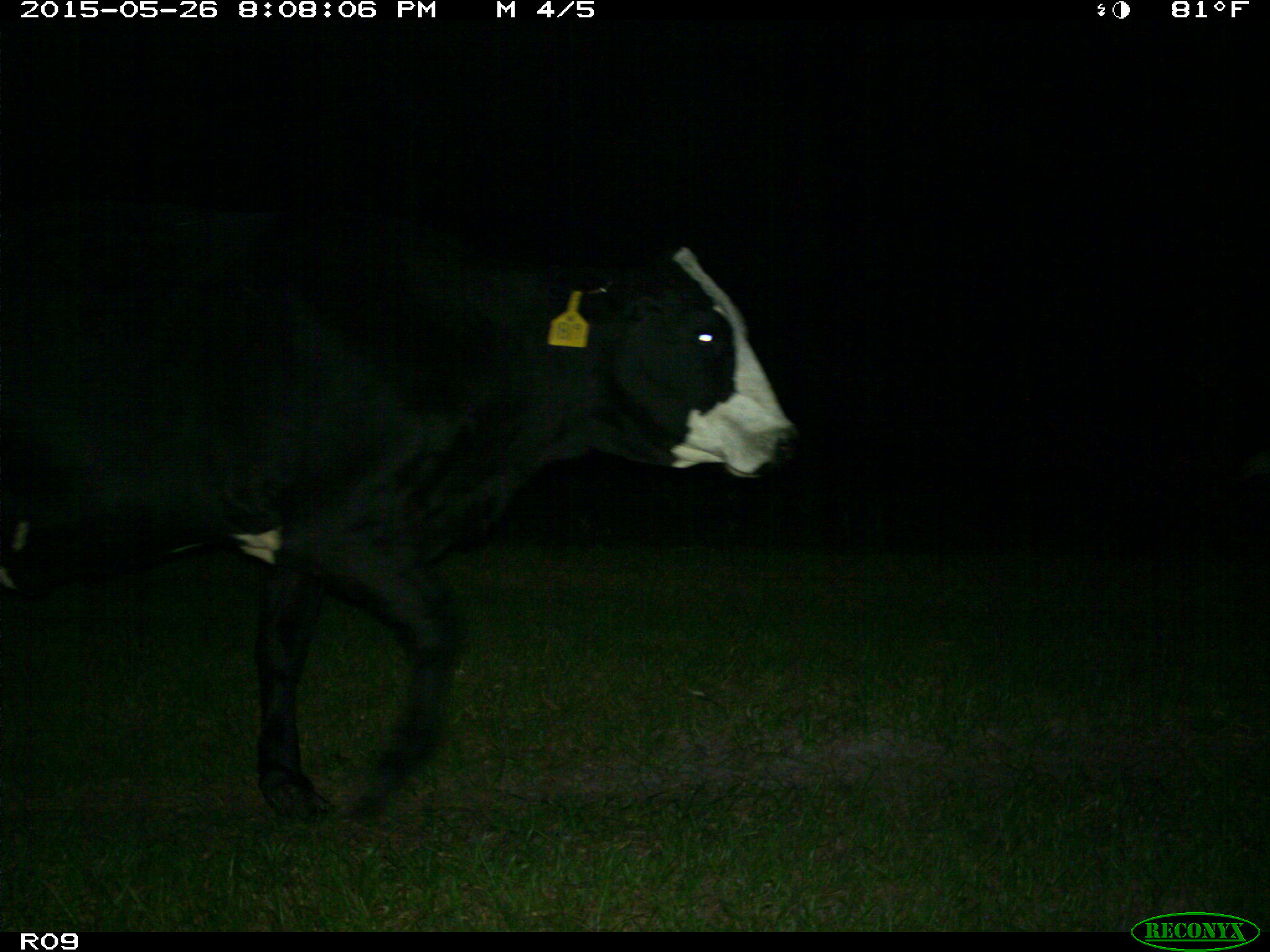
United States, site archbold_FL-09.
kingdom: Animalia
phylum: Chordata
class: Mammalia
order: Artiodactyla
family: Bovidae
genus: Bos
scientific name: Bos taurus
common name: domestic cow